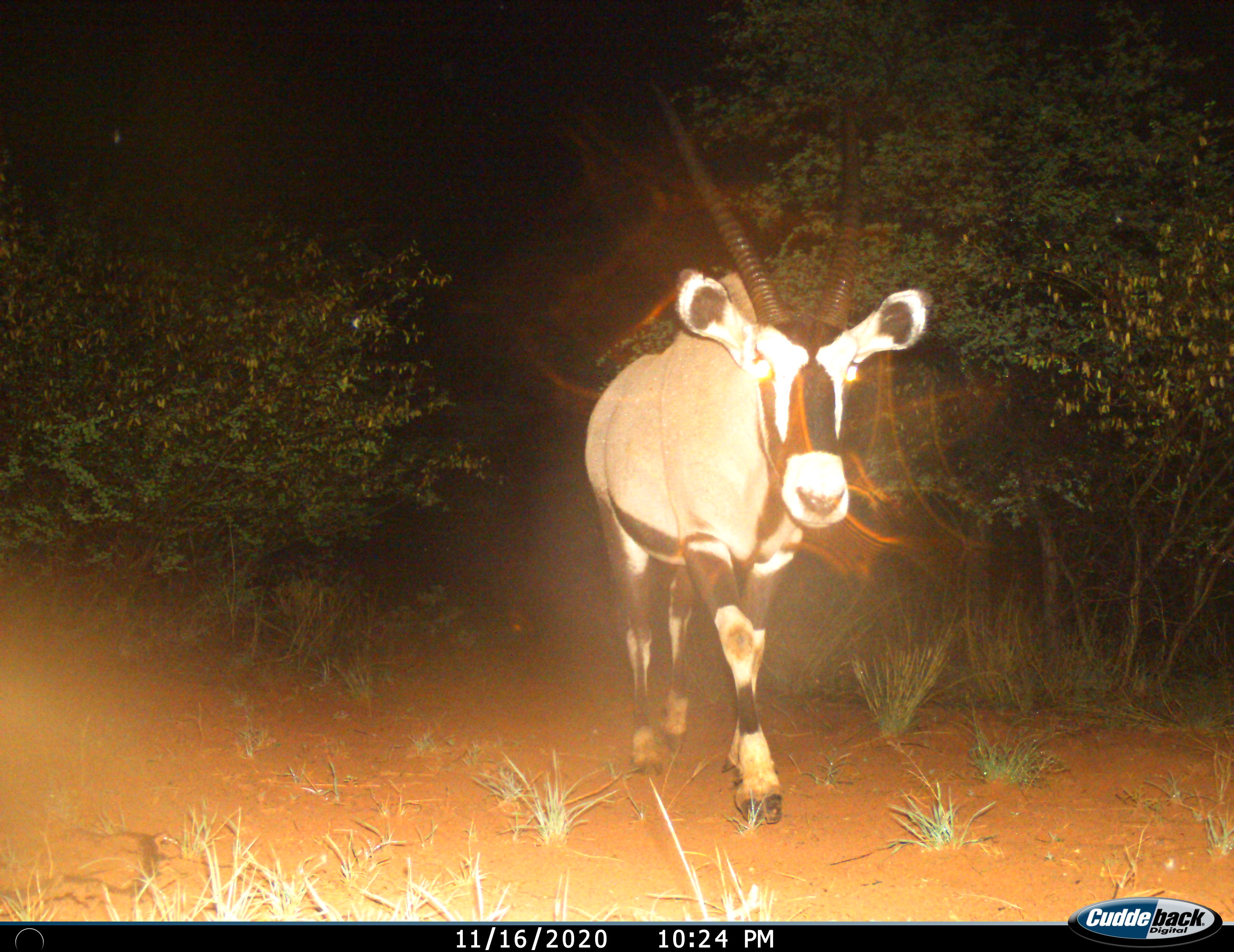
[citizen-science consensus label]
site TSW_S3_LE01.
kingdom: Animalia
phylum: Chordata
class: Mammalia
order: Artiodactyla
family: Bovidae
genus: Oryx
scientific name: Oryx gazella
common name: gemsbok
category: oryx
Oryx (gemsbok) (Oryx gazella), count 1. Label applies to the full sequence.